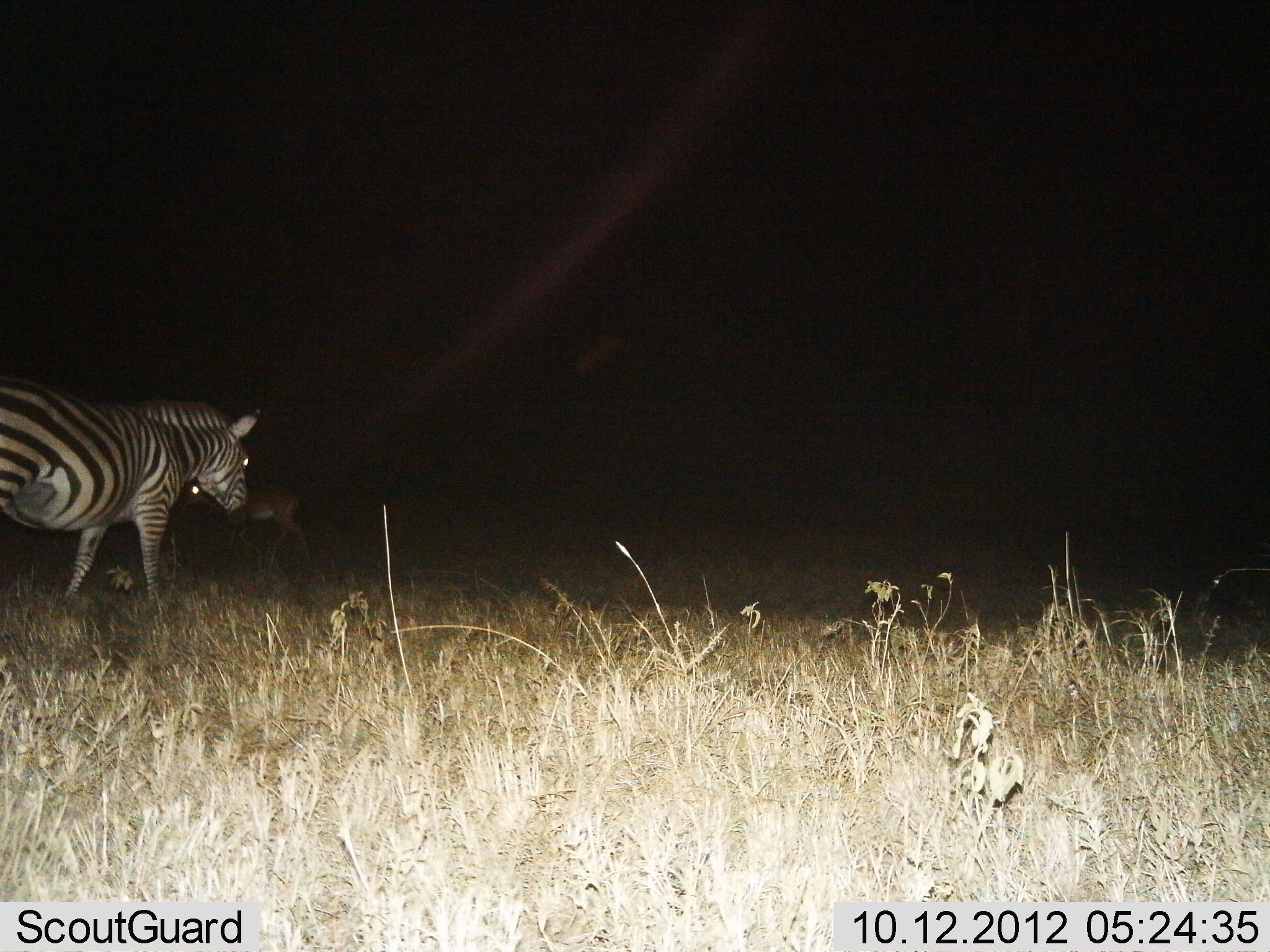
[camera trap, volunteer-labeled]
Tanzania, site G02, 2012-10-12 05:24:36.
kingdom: Animalia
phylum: Chordata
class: Mammalia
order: Artiodactyla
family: Bovidae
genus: Aepyceros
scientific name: Aepyceros melampus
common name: impala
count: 1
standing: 71%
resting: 0%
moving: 29%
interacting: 0%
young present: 0%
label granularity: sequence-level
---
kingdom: Animalia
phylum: Chordata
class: Mammalia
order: Perissodactyla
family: Equidae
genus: Equus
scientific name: Equus quagga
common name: plains zebra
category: zebra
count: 1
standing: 40%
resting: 0%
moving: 64%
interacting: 0%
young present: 0%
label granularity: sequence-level